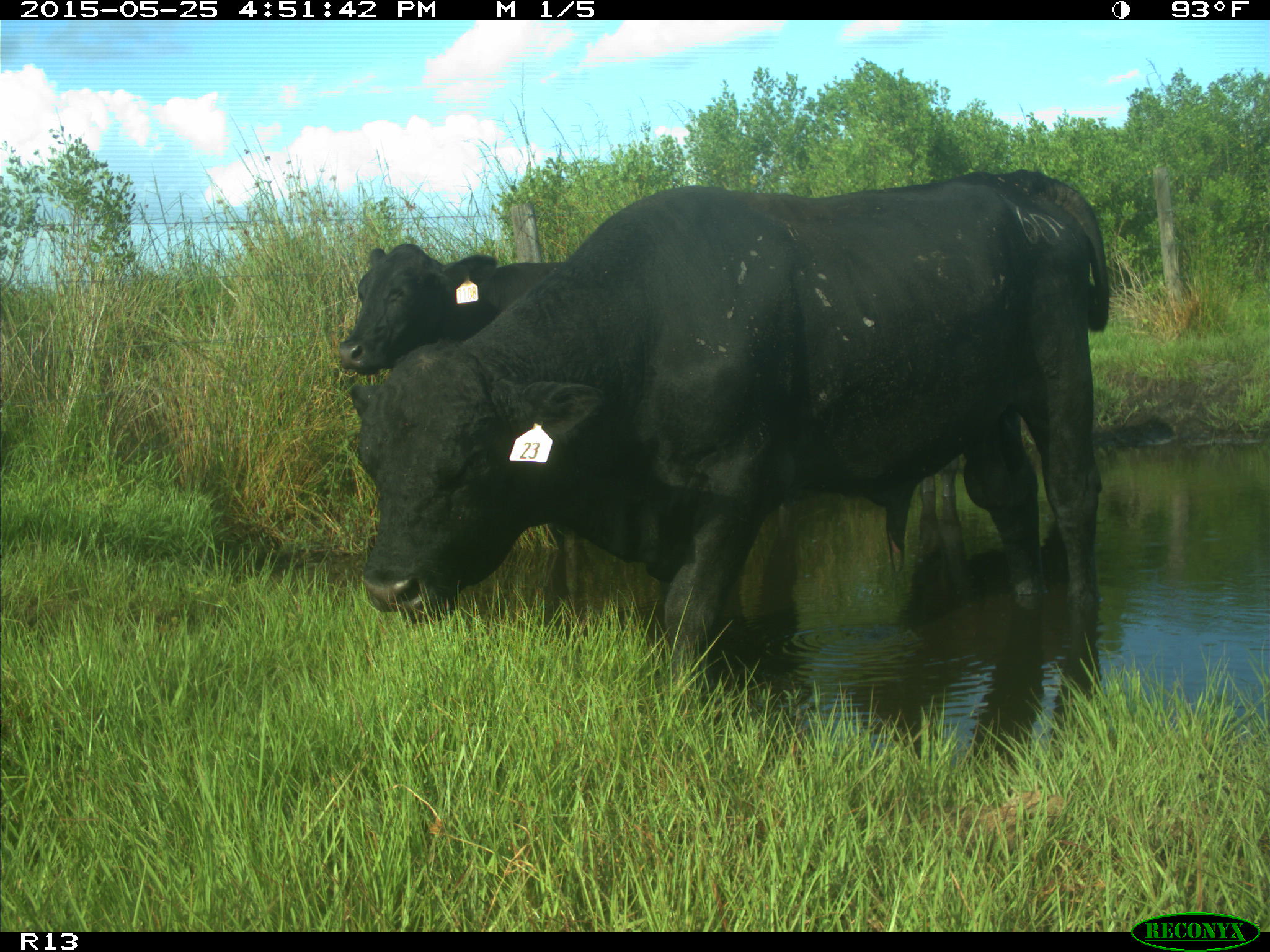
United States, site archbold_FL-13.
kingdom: Animalia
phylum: Chordata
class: Mammalia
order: Artiodactyla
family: Bovidae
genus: Bos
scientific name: Bos taurus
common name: domestic cow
Bos taurus (domestic cow).